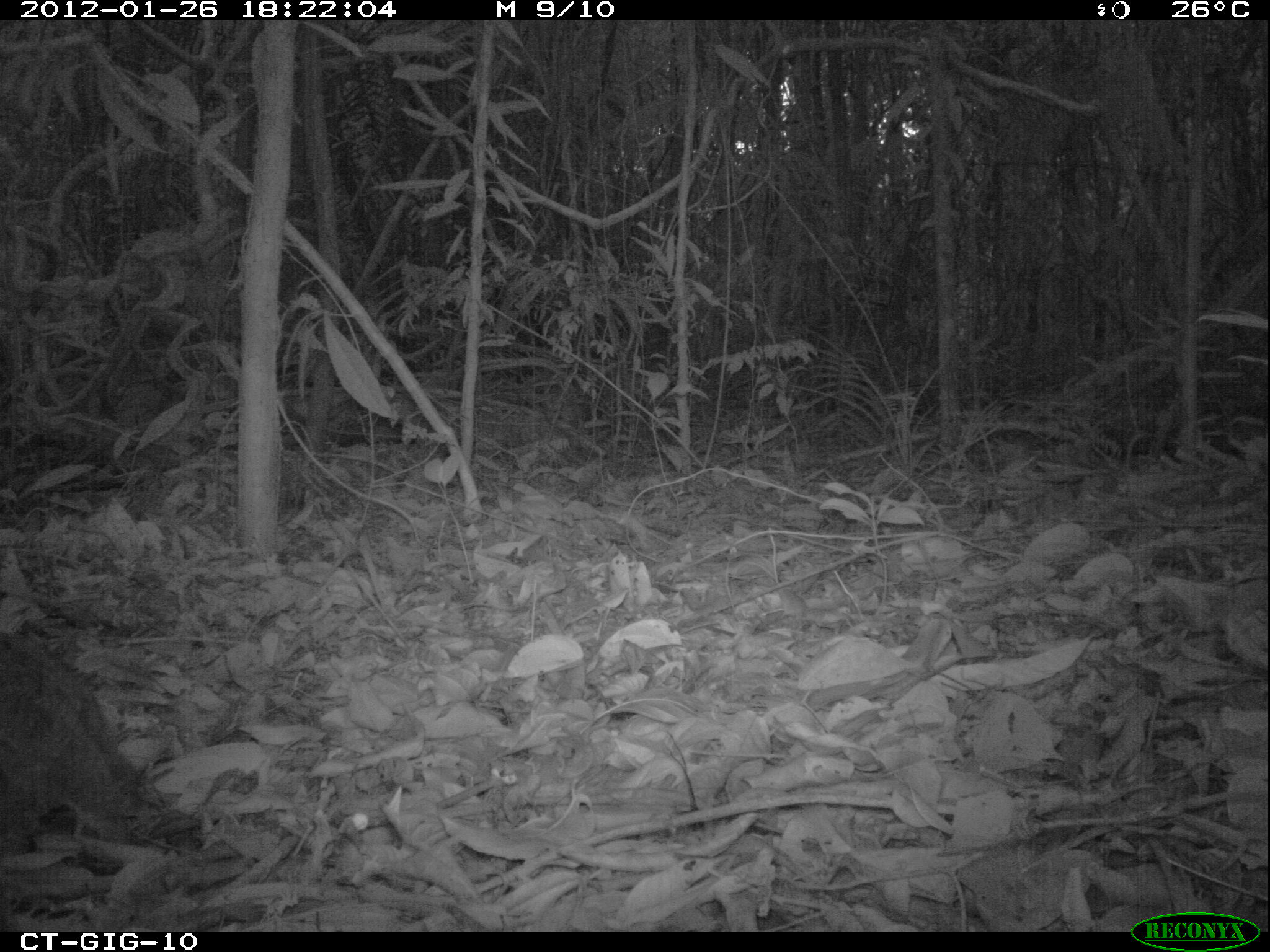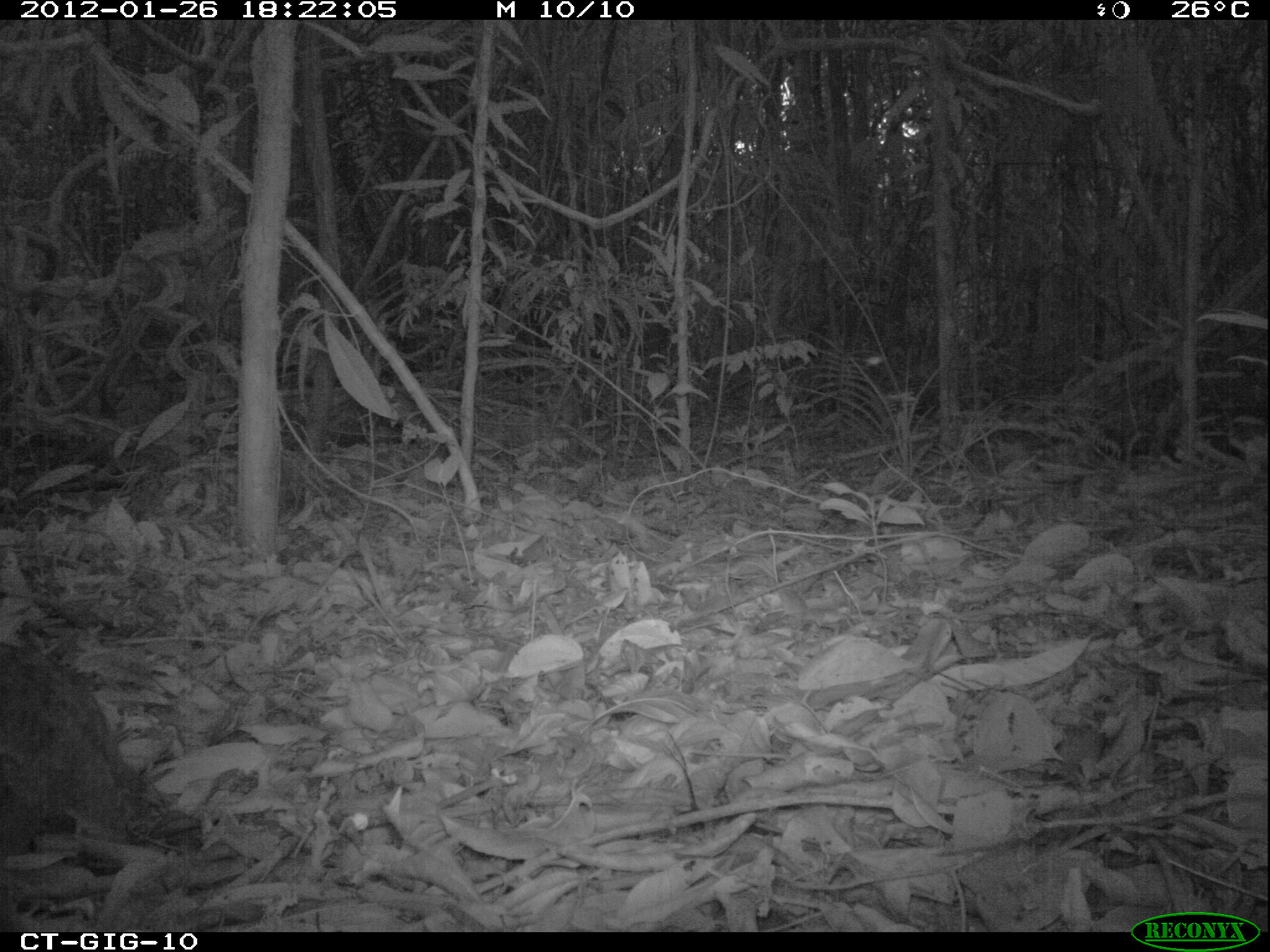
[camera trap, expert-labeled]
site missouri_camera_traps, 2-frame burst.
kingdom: Animalia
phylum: Chordata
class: Aves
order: Tinamiformes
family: Tinamidae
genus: Tinamus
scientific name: Tinamus major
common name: great tinamou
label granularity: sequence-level